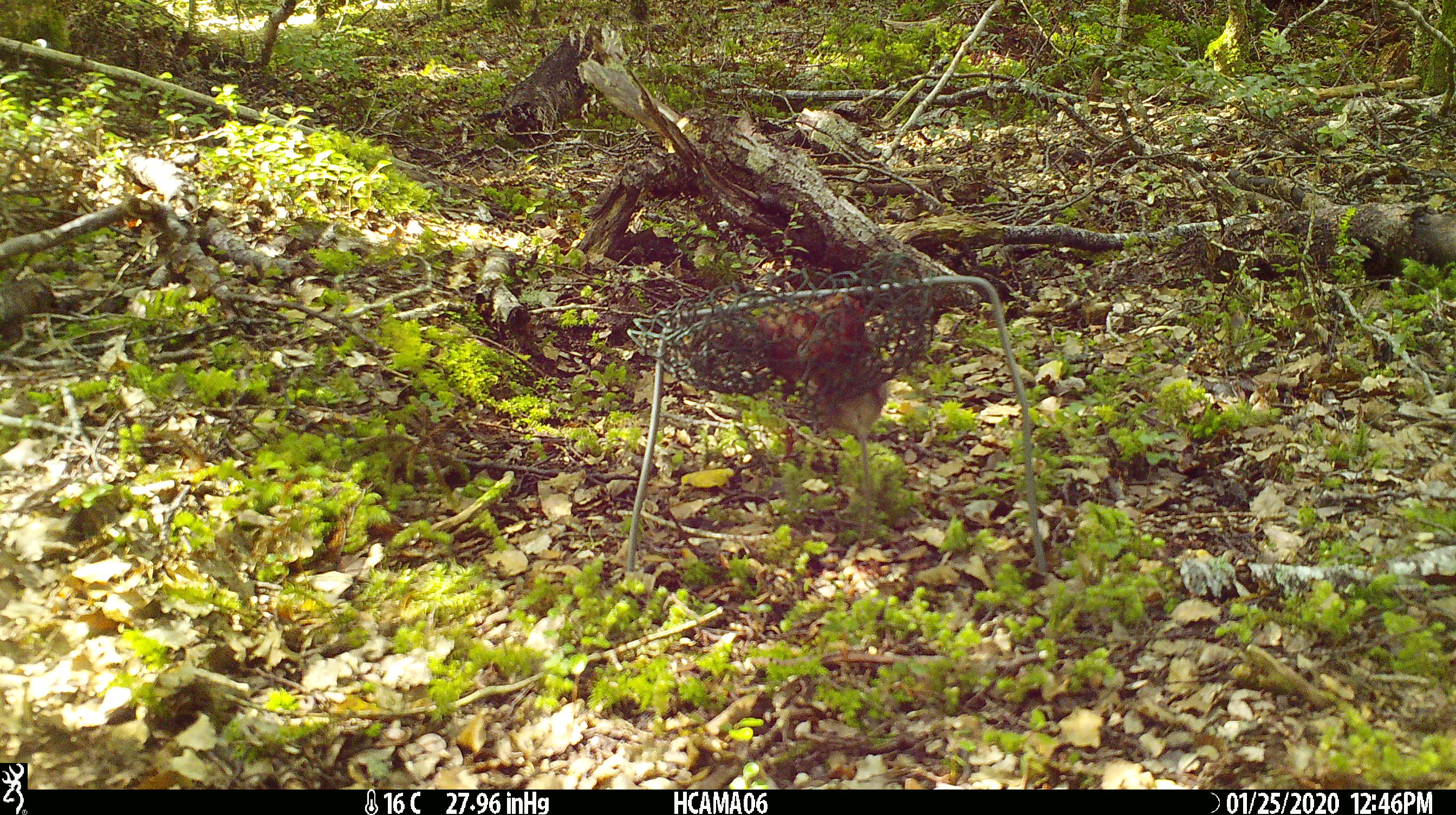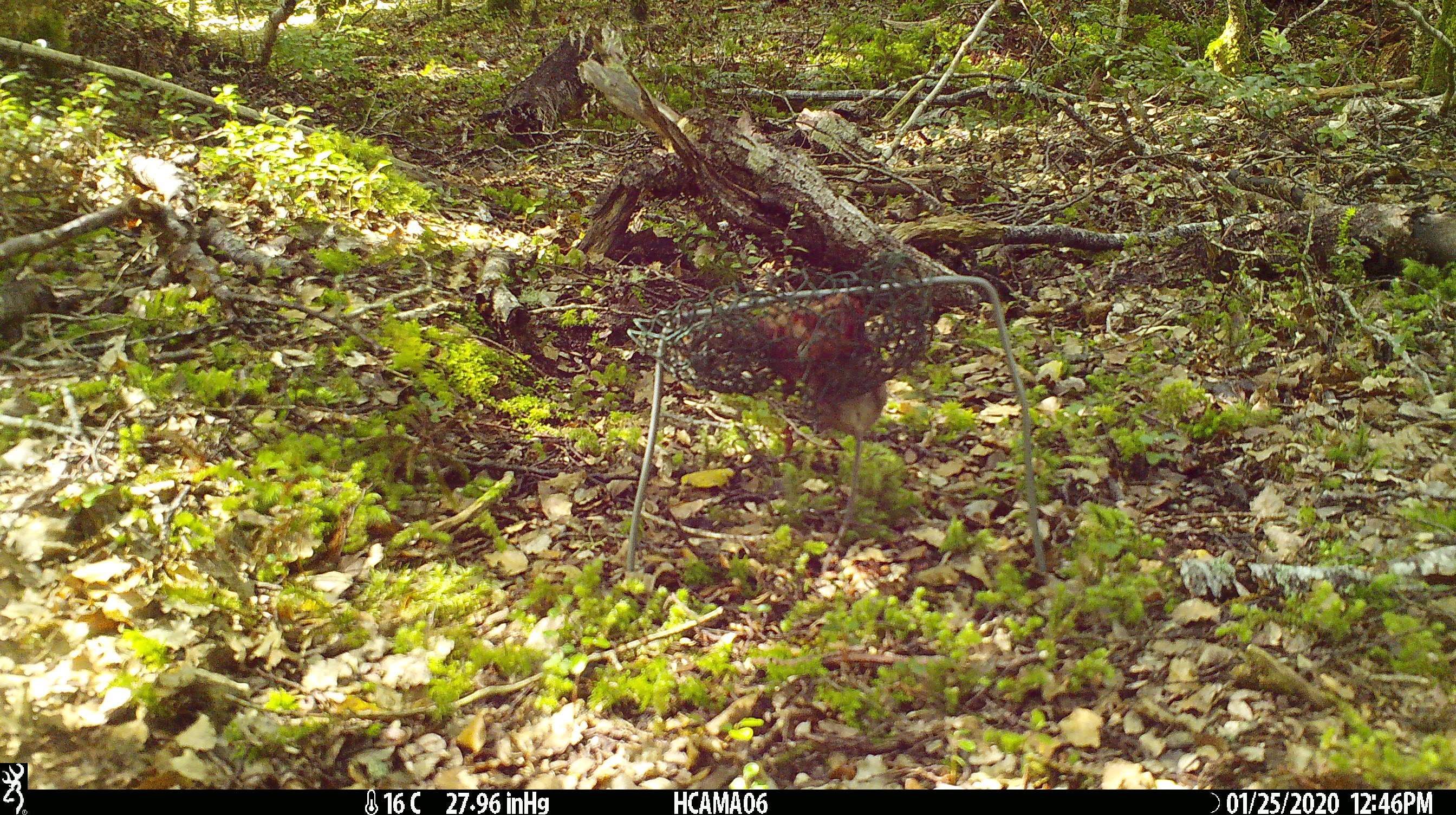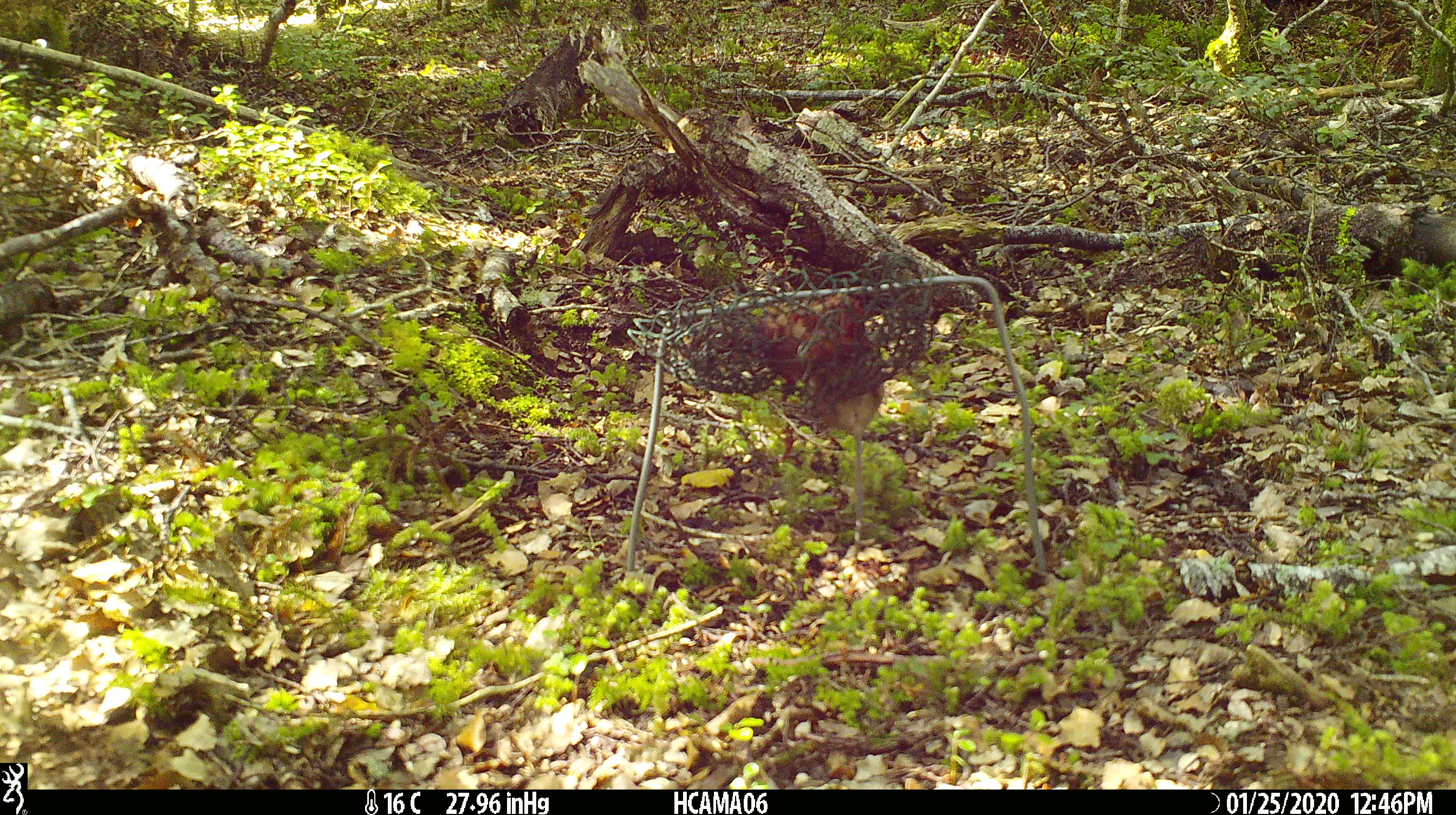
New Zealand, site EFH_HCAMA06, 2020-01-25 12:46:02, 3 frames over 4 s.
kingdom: Animalia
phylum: Chordata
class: Mammalia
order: Rodentia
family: Muridae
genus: Mus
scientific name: Mus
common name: mouse